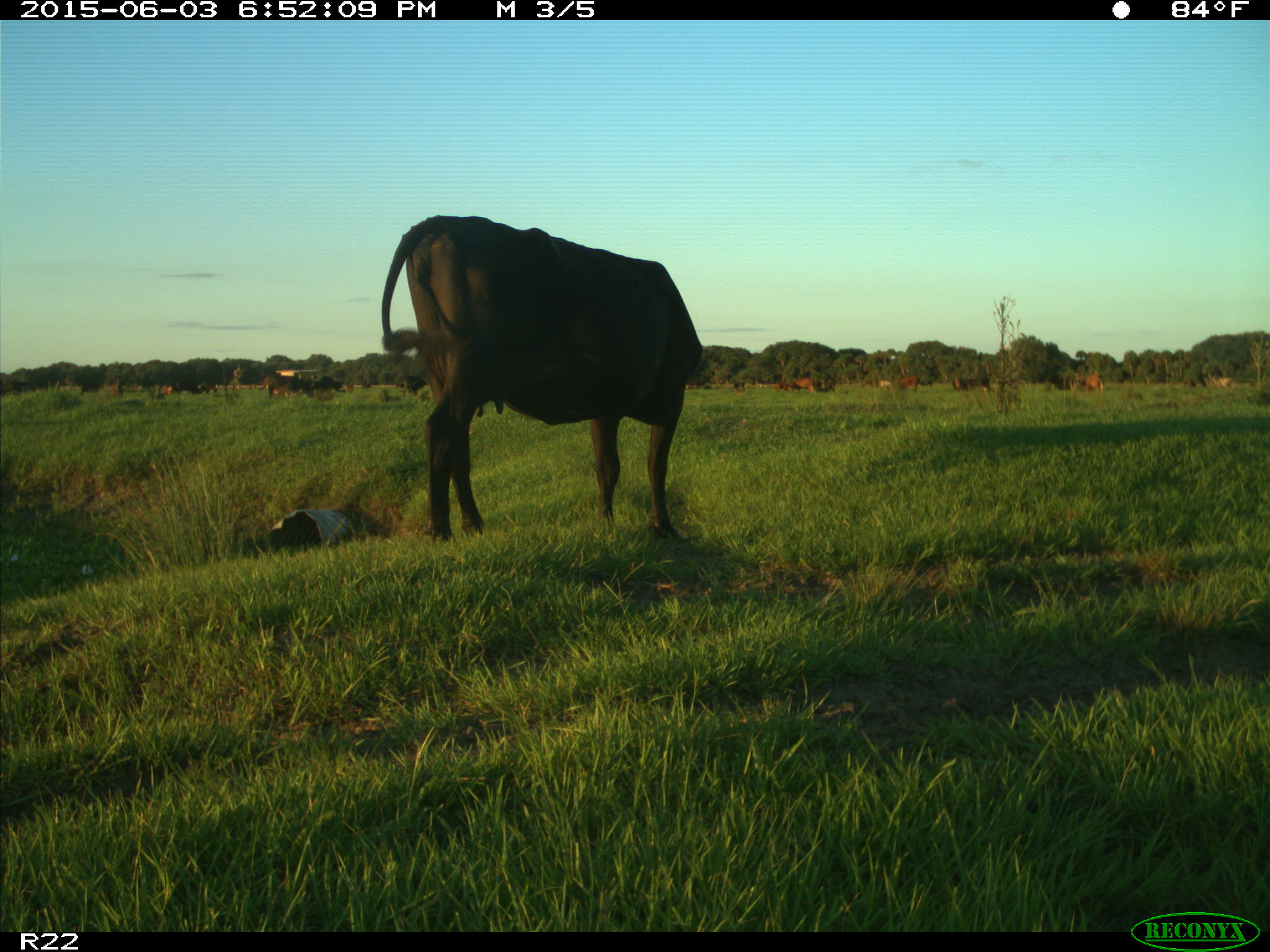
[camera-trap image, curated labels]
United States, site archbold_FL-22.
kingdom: Animalia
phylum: Chordata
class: Mammalia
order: Artiodactyla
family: Suidae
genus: Sus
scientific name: Sus scrofa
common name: wild boar